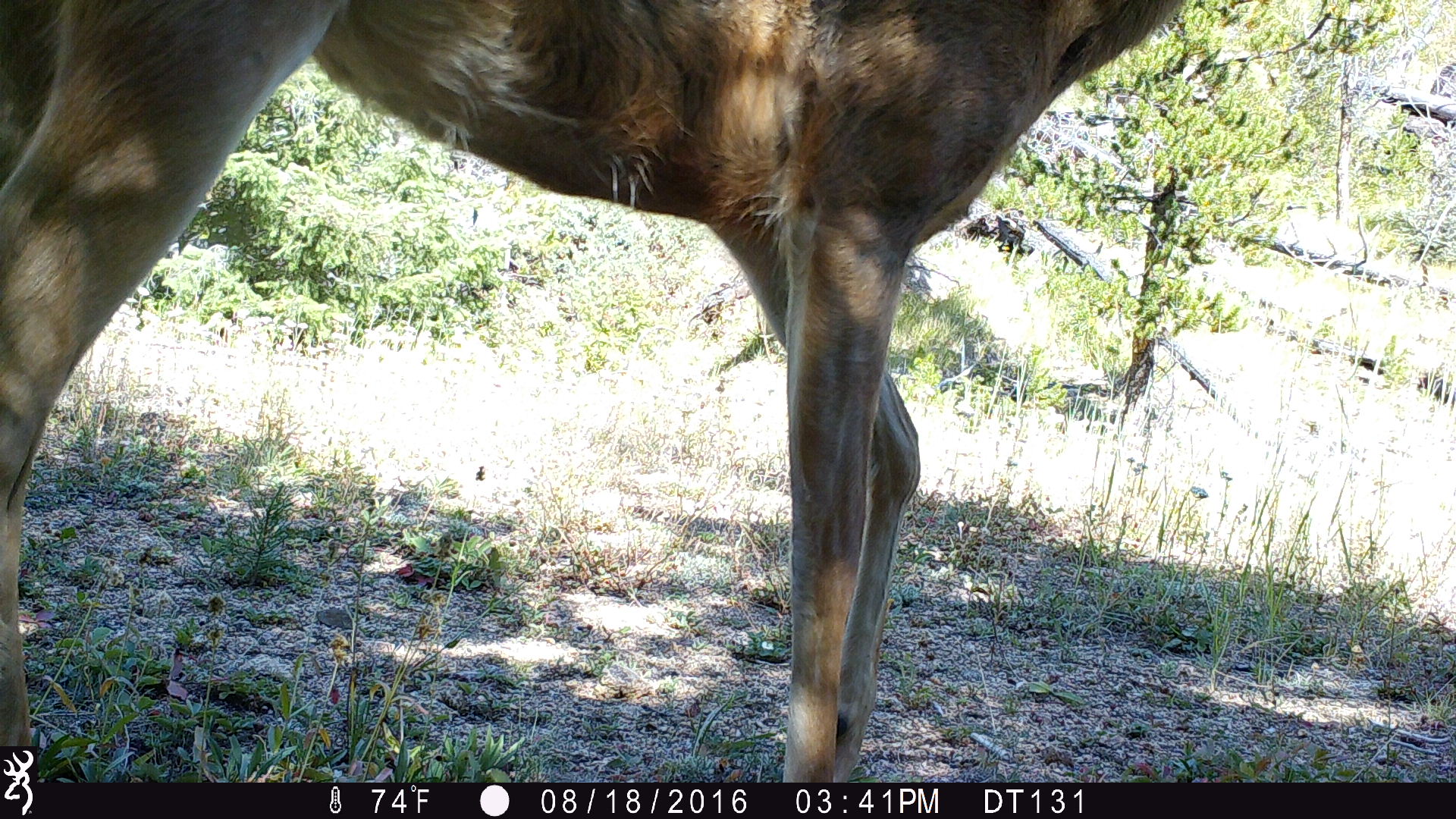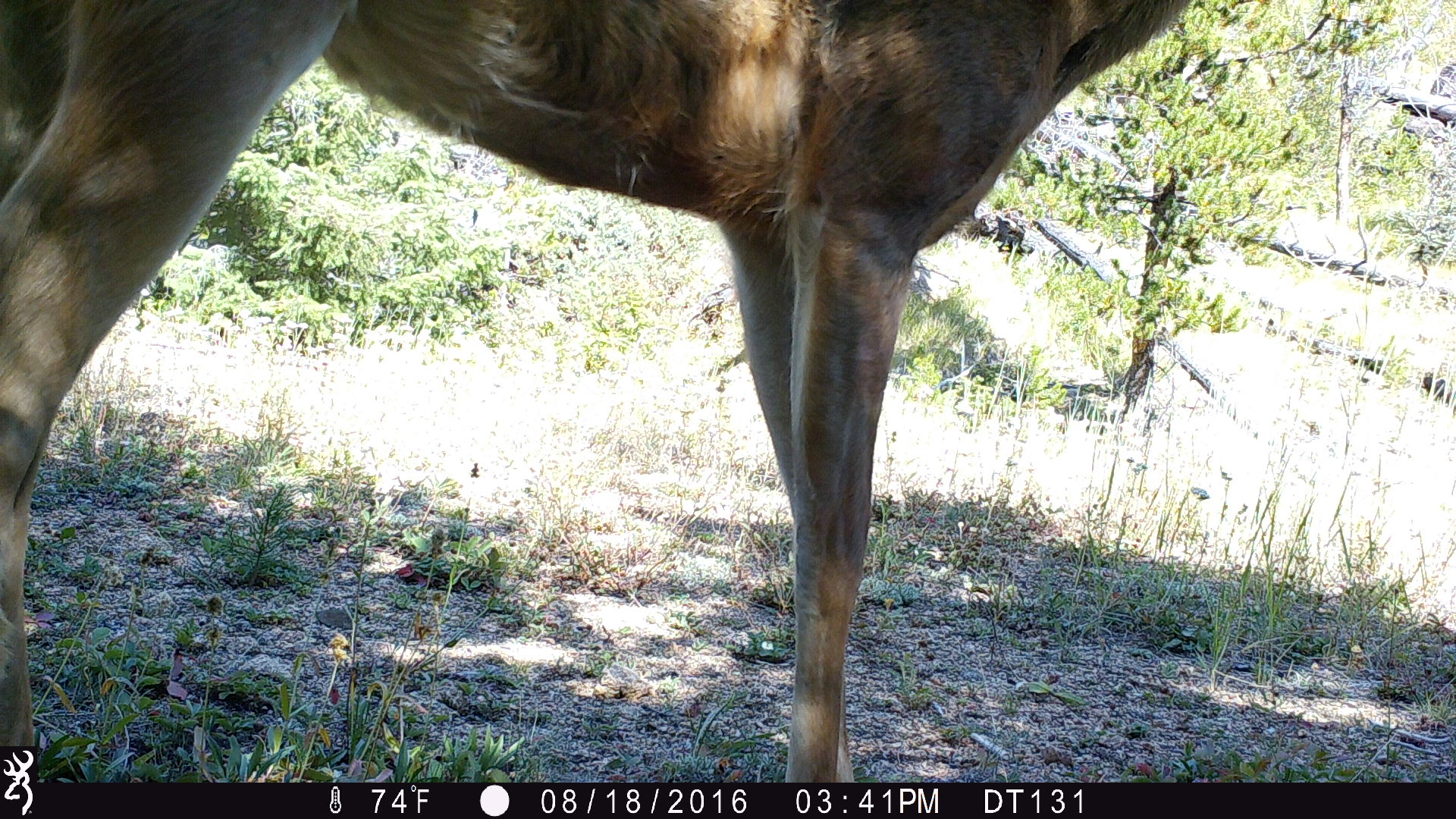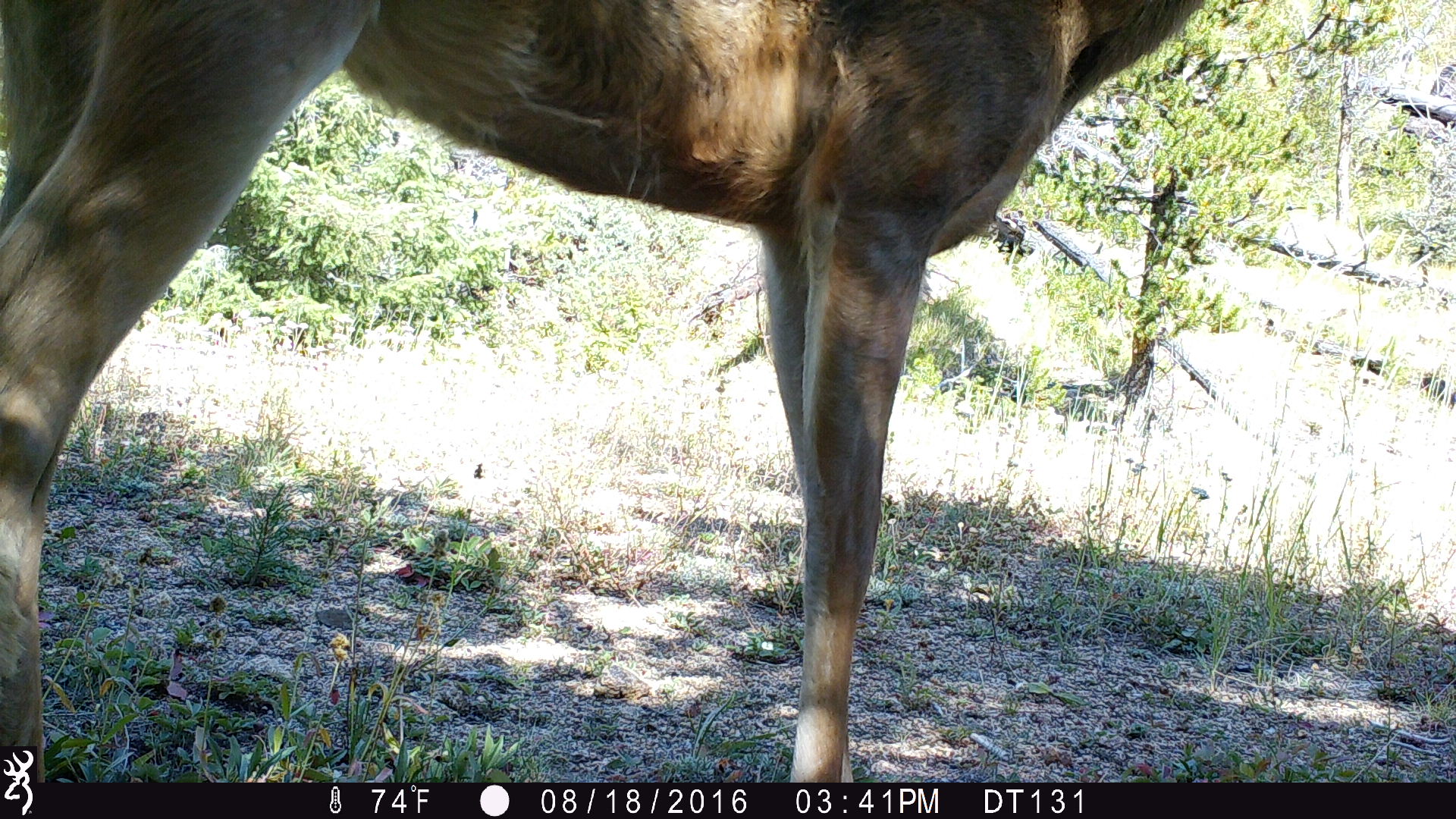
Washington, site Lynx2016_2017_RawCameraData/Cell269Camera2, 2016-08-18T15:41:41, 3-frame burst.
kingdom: Animalia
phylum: Chordata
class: Mammalia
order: Artiodactyla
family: Cervidae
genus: Odocoileus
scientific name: Odocoileus hemionus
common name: mule deer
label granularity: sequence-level